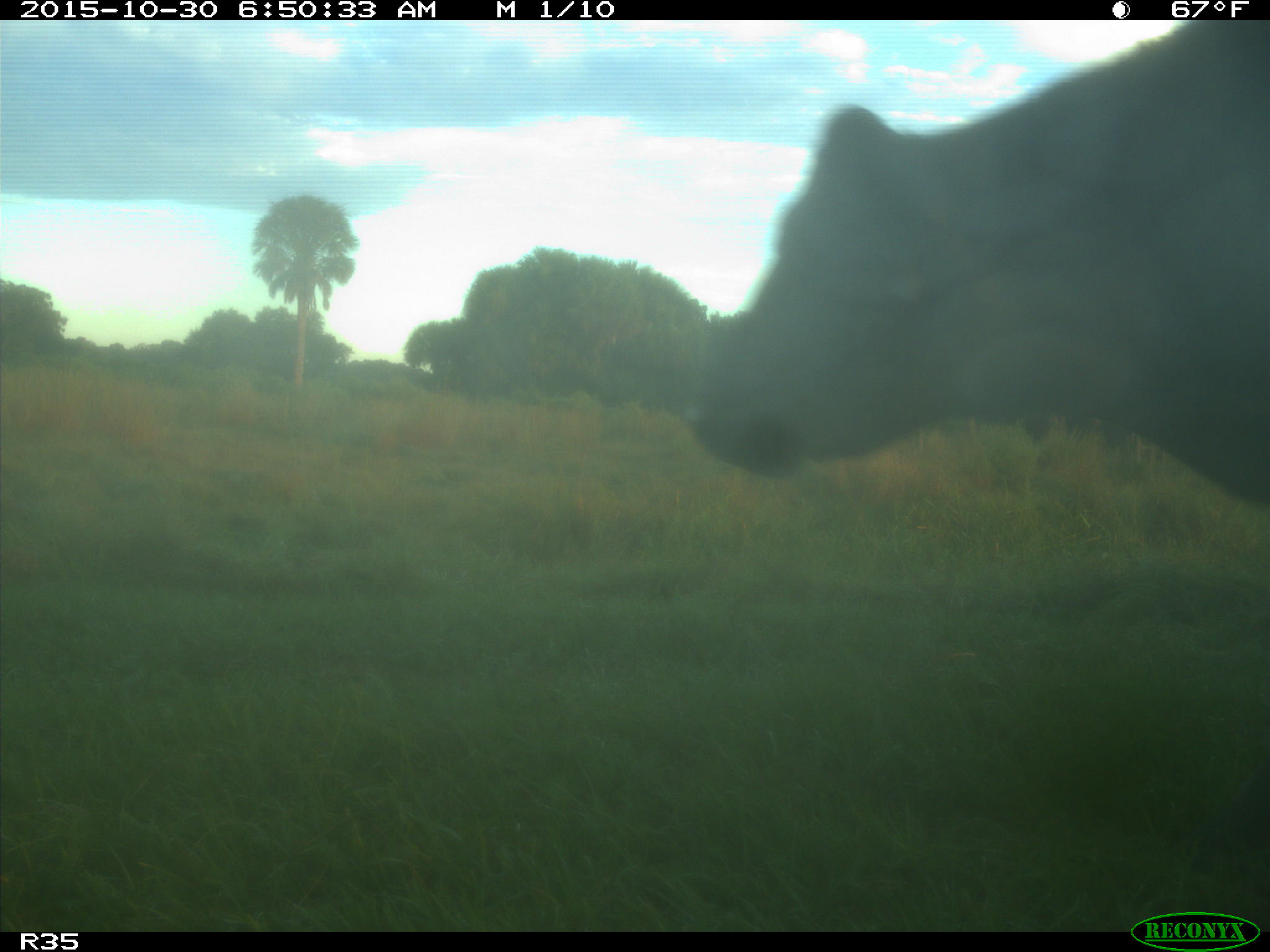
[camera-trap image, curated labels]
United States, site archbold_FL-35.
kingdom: Animalia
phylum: Chordata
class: Mammalia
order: Artiodactyla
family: Bovidae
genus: Bos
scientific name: Bos taurus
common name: domestic cow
Bos taurus (domestic cow).